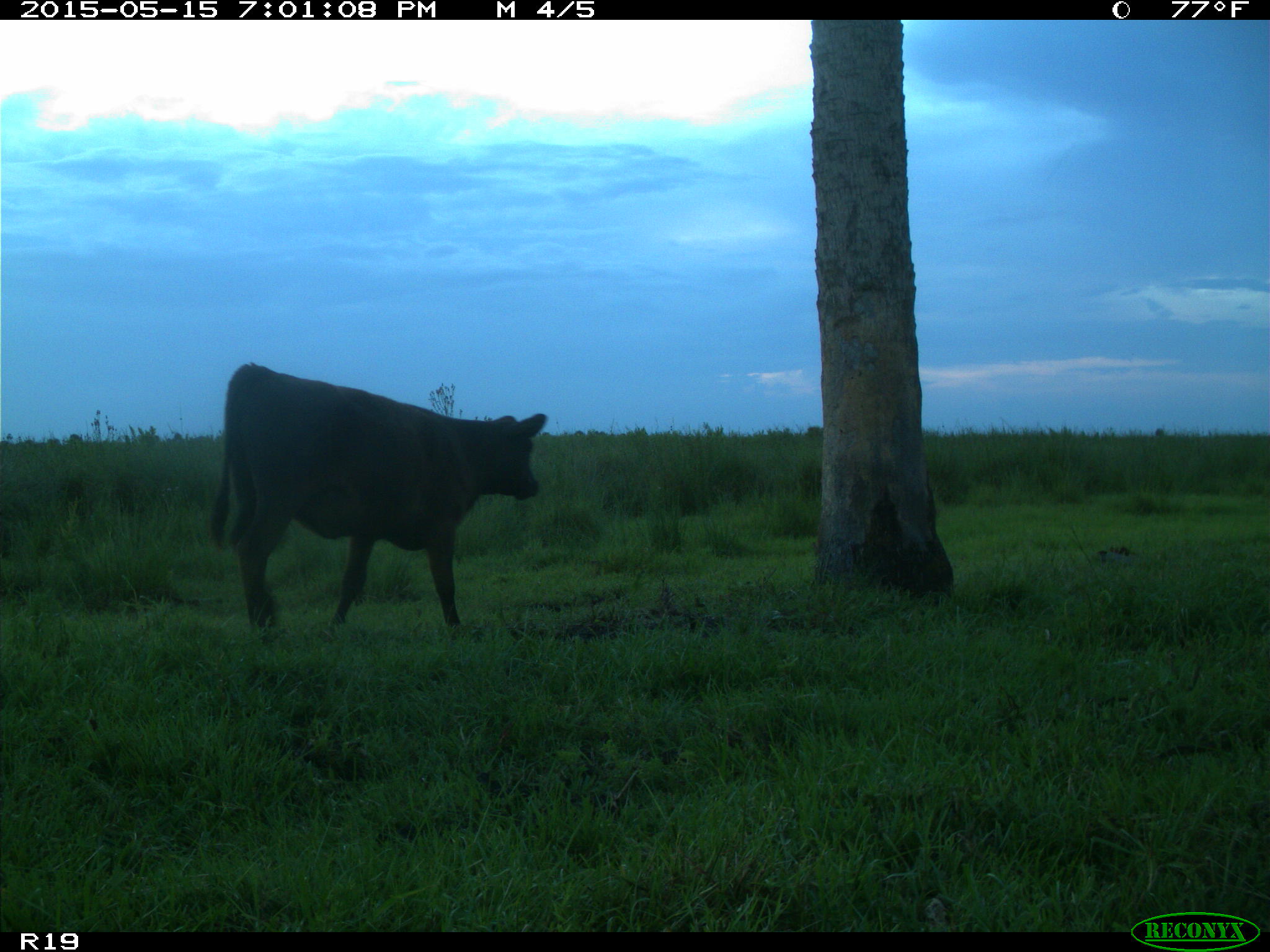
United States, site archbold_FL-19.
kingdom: Animalia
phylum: Chordata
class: Mammalia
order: Artiodactyla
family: Bovidae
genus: Bos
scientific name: Bos taurus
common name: domestic cow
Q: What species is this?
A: Bos taurus (domestic cow).